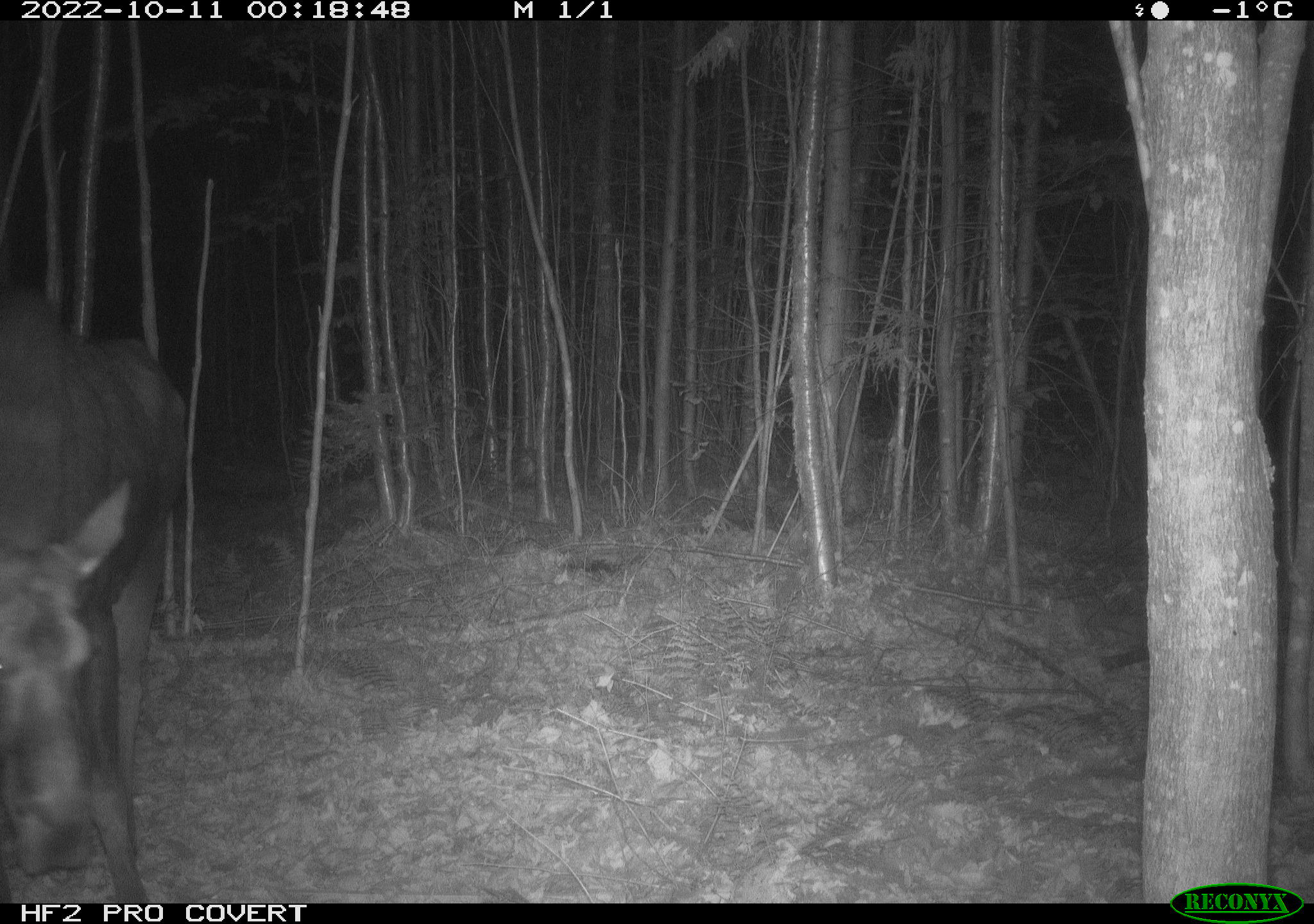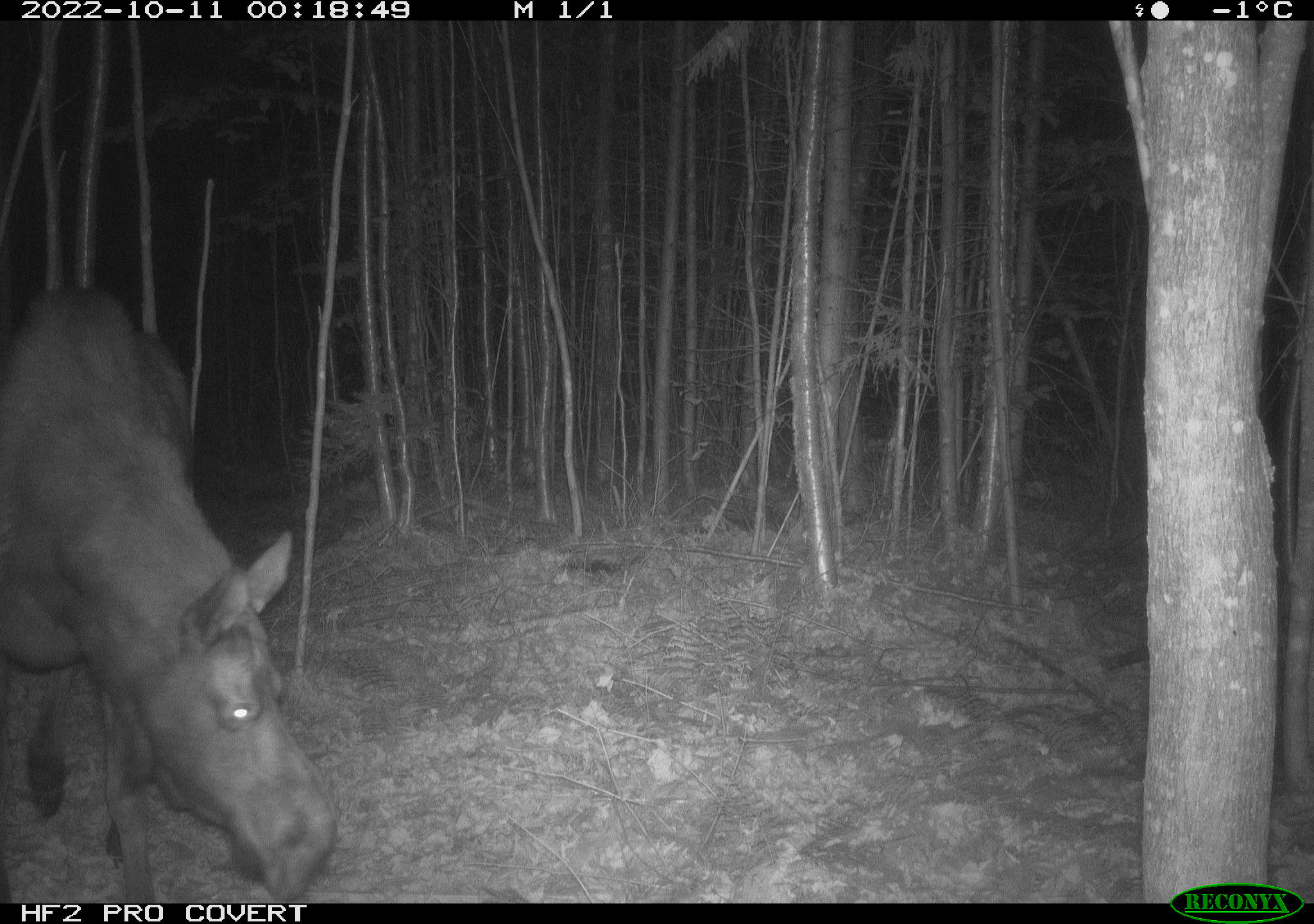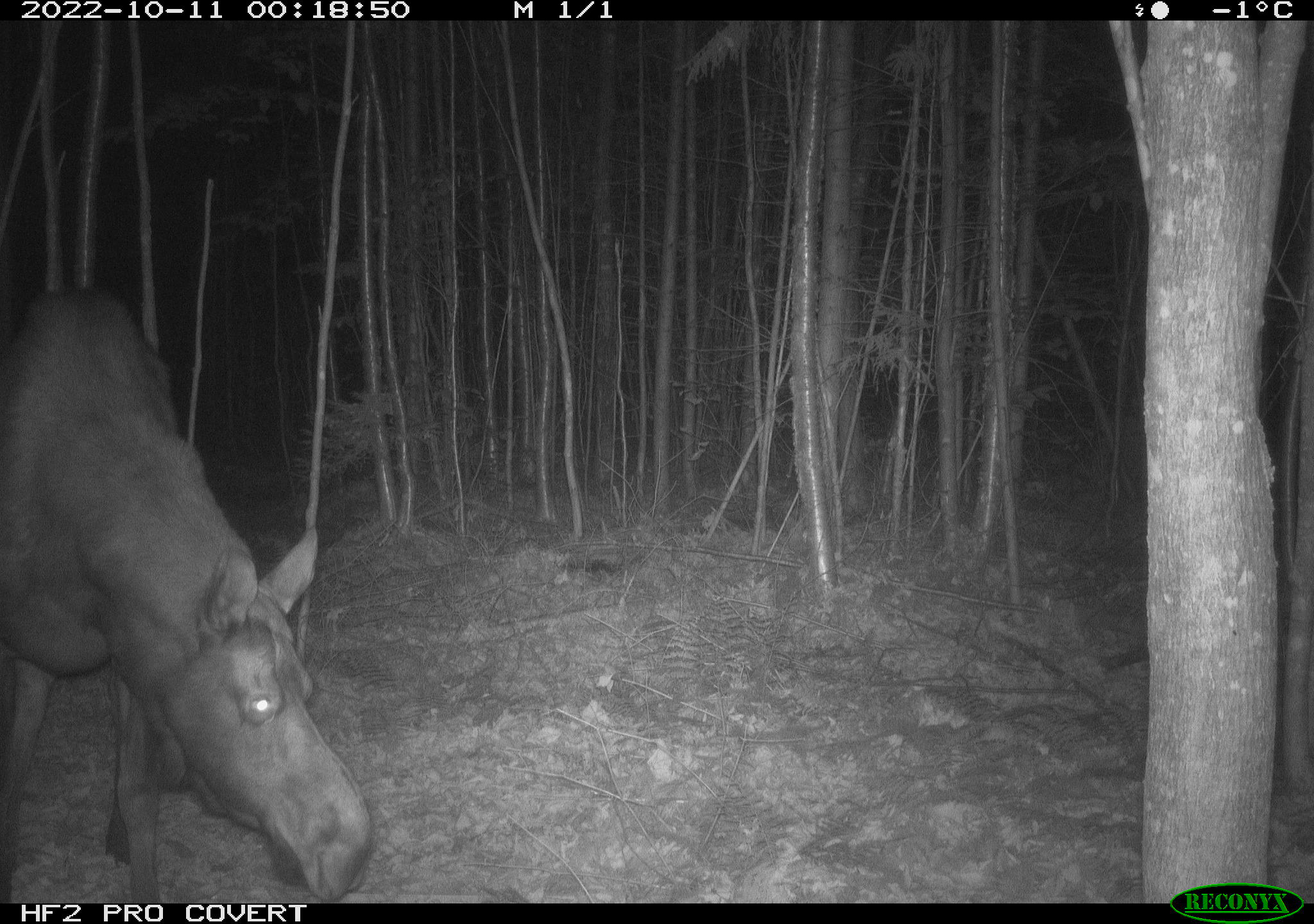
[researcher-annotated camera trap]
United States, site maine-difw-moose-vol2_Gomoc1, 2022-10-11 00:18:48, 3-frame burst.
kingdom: Animalia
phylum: Chordata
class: Mammalia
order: Artiodactyla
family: Cervidae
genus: Alces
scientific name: Alces alces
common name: moose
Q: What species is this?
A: Moose (Alces alces).